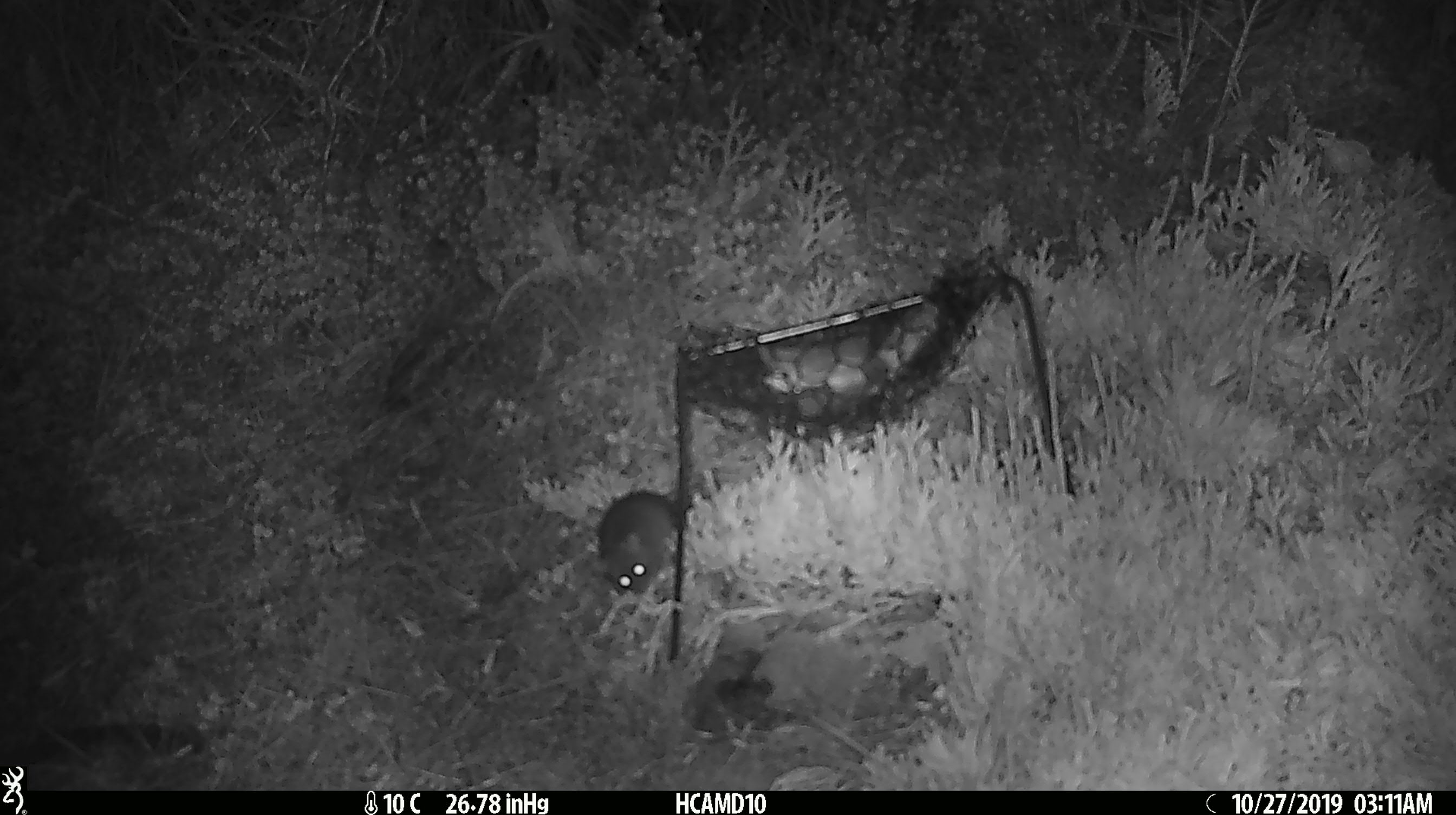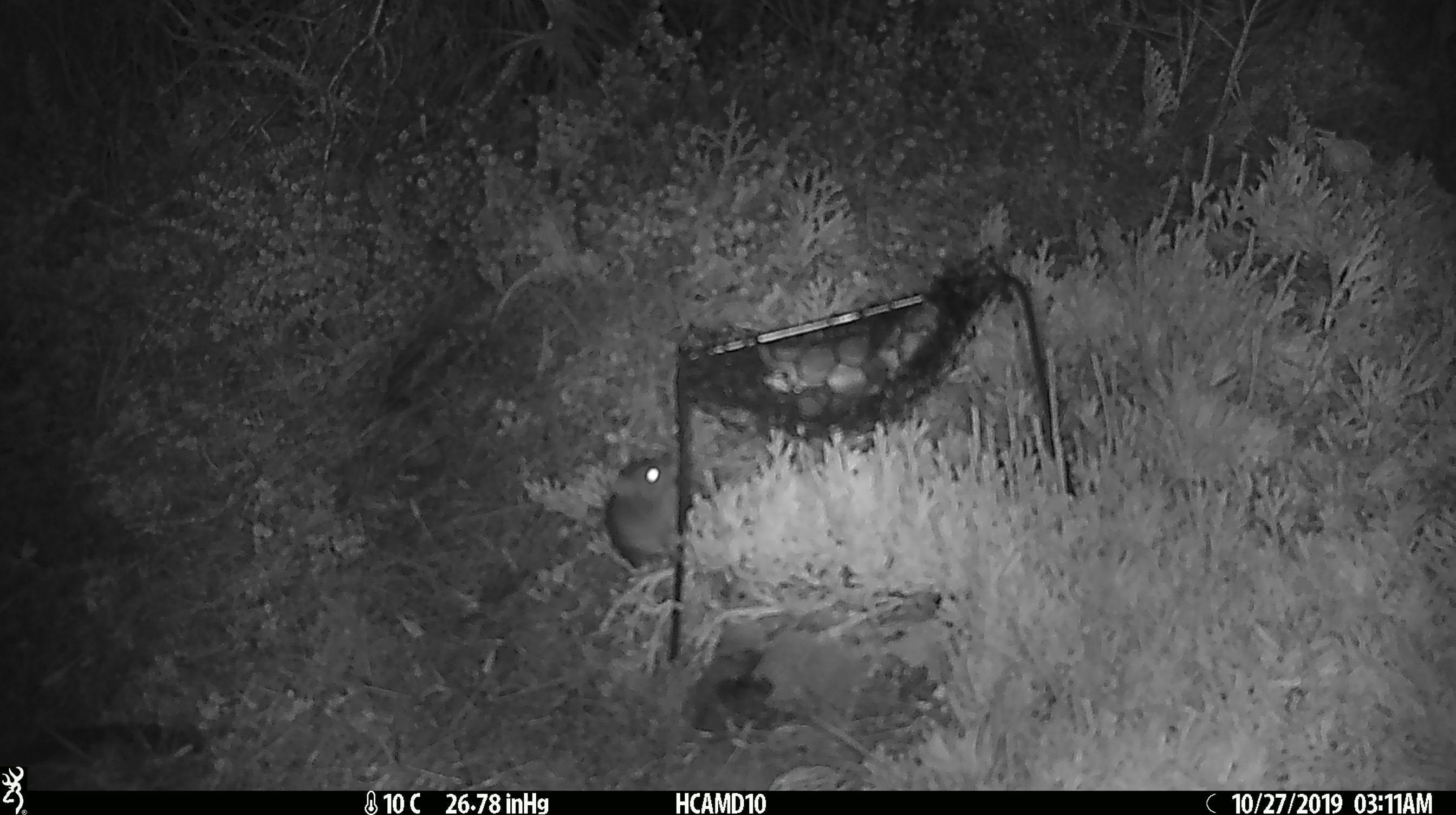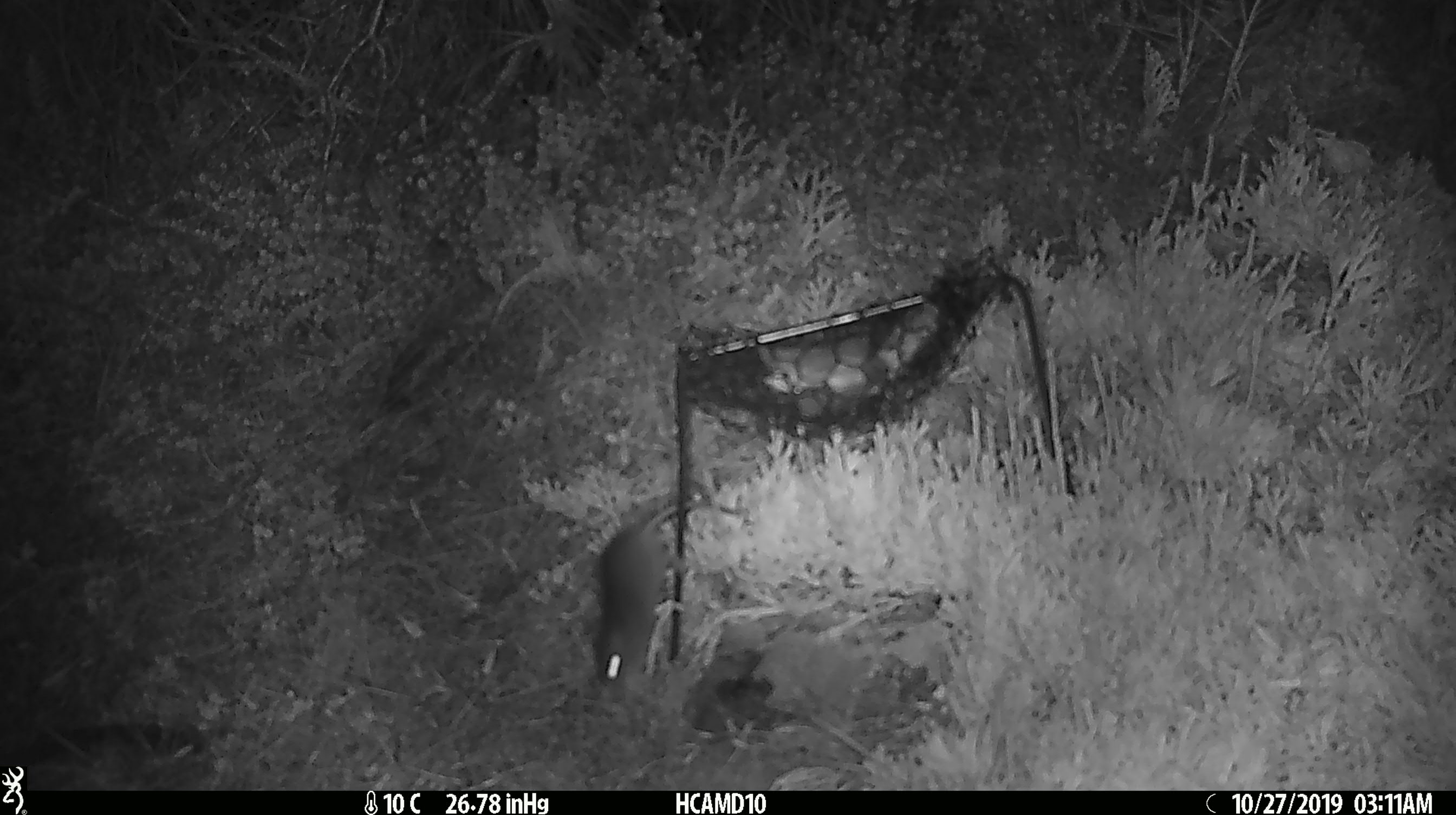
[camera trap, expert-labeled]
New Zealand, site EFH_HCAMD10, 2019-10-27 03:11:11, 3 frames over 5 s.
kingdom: Animalia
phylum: Chordata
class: Mammalia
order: Rodentia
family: Muridae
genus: Mus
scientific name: Mus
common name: mouse